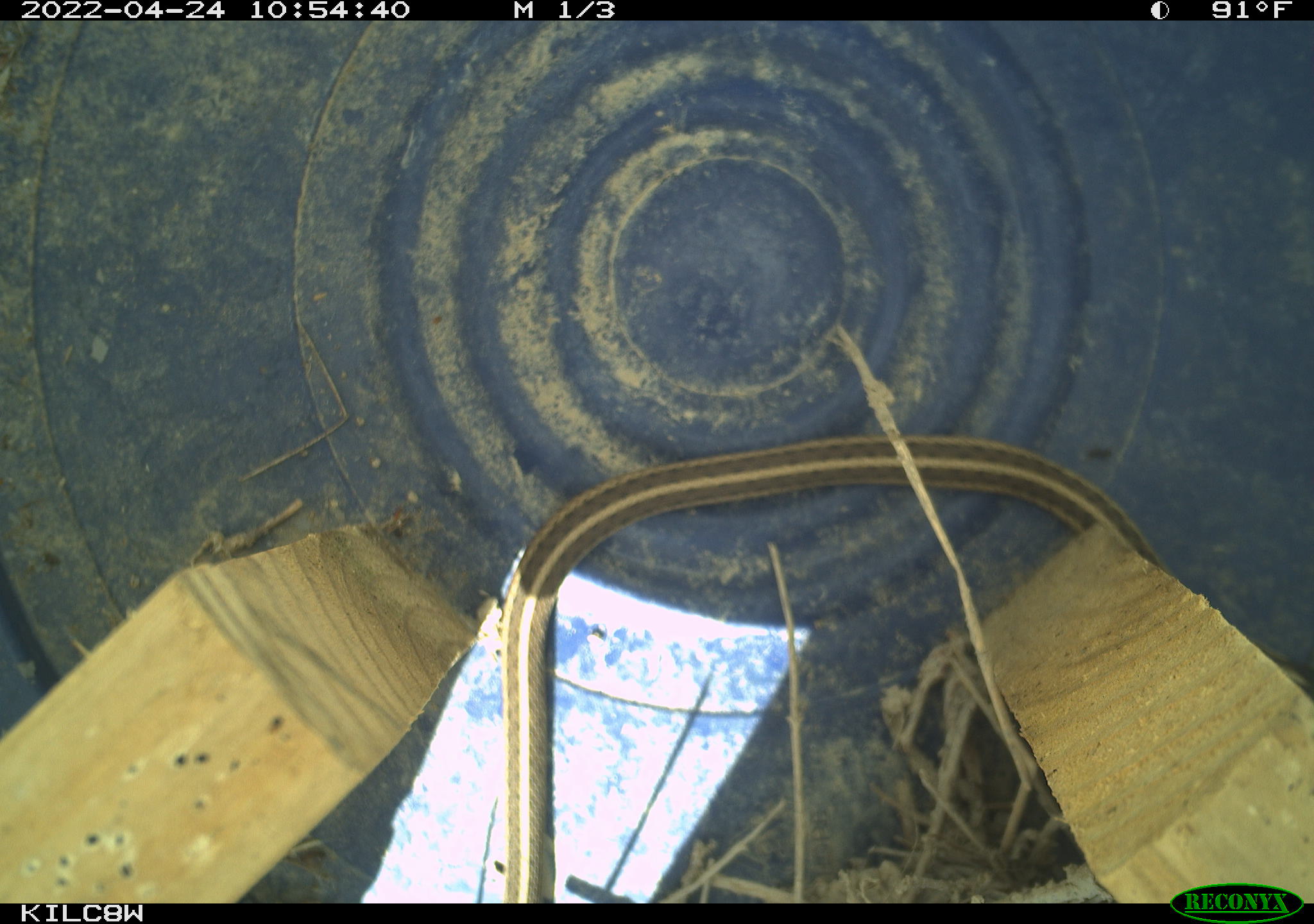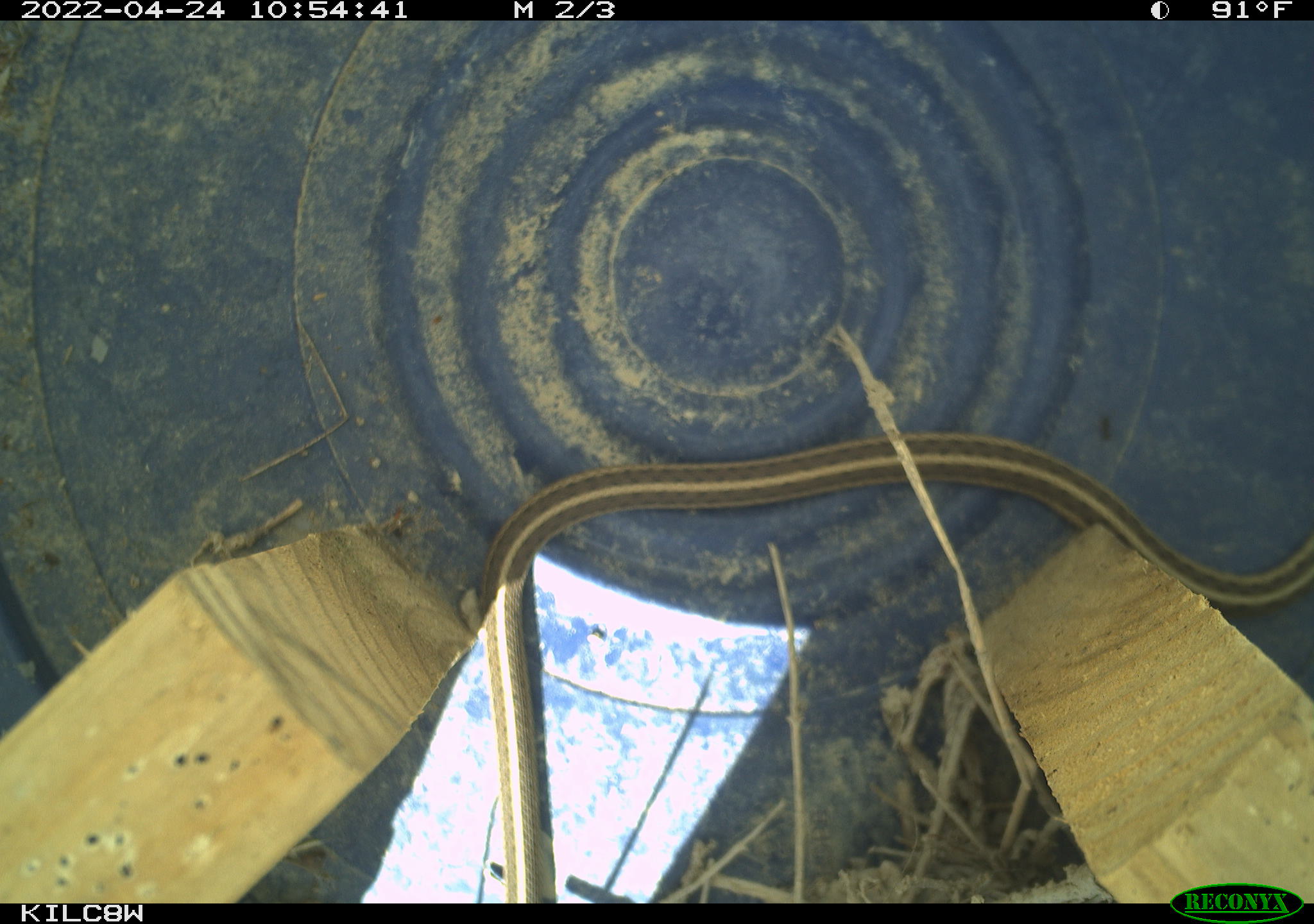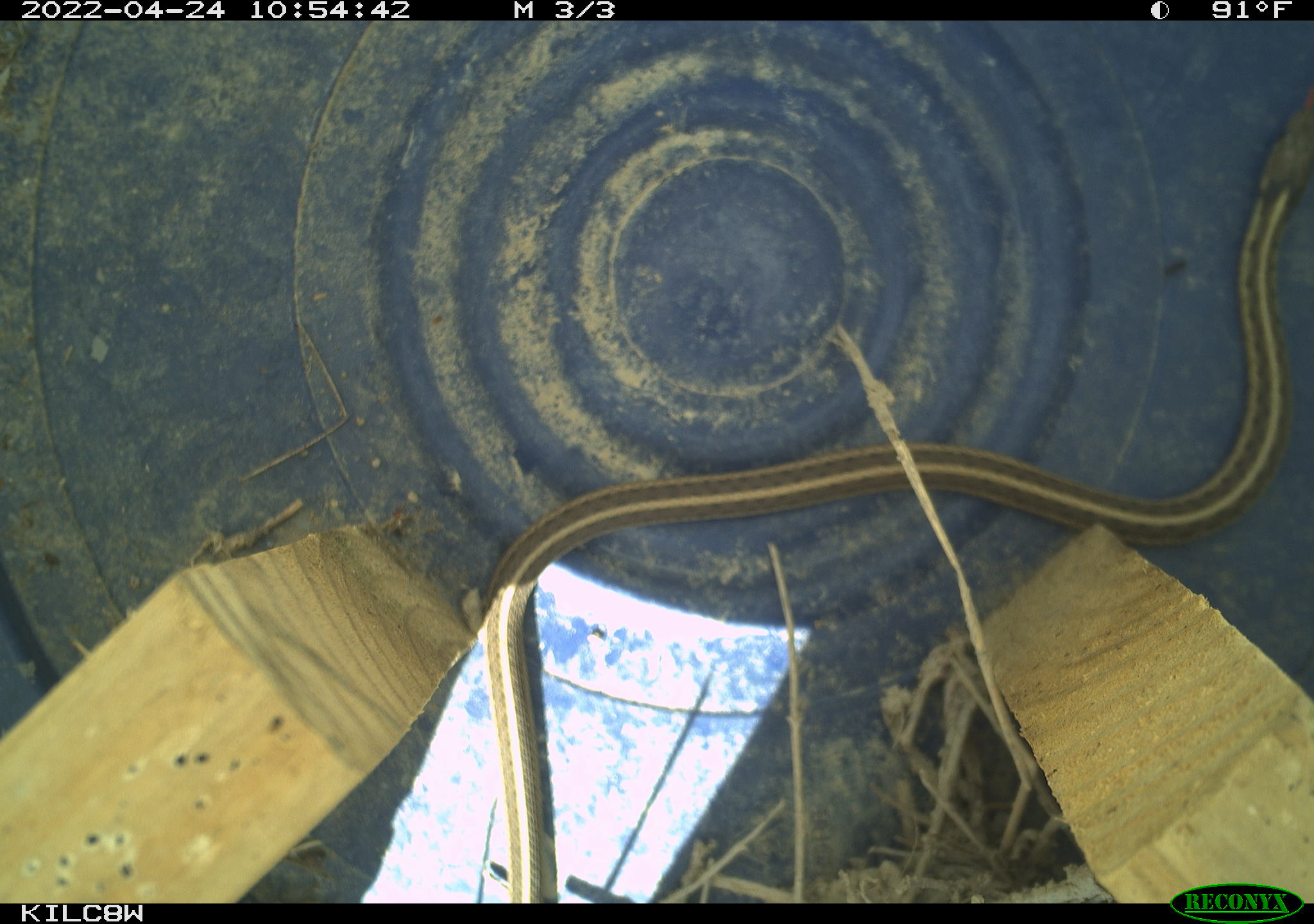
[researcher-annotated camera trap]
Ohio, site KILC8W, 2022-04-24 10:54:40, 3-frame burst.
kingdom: Animalia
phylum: Chordata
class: Reptilia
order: Squamata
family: Colubridae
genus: Thamnophis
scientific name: Thamnophis sirtalis sirtalis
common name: eastern gartersnake